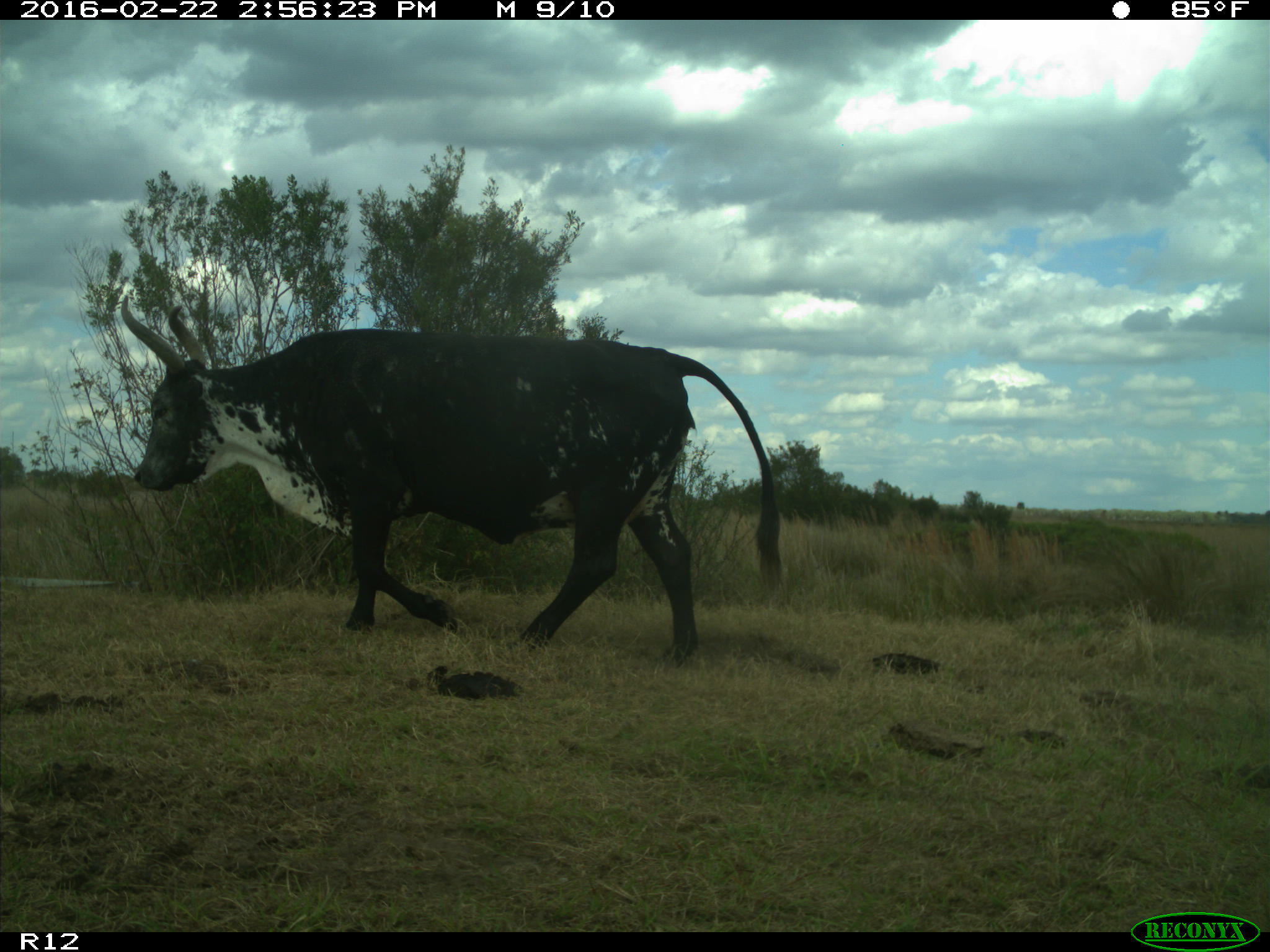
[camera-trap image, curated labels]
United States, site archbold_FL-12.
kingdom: Animalia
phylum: Chordata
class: Mammalia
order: Artiodactyla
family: Bovidae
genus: Bos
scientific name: Bos taurus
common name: domestic cow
Bos taurus (domestic cow).